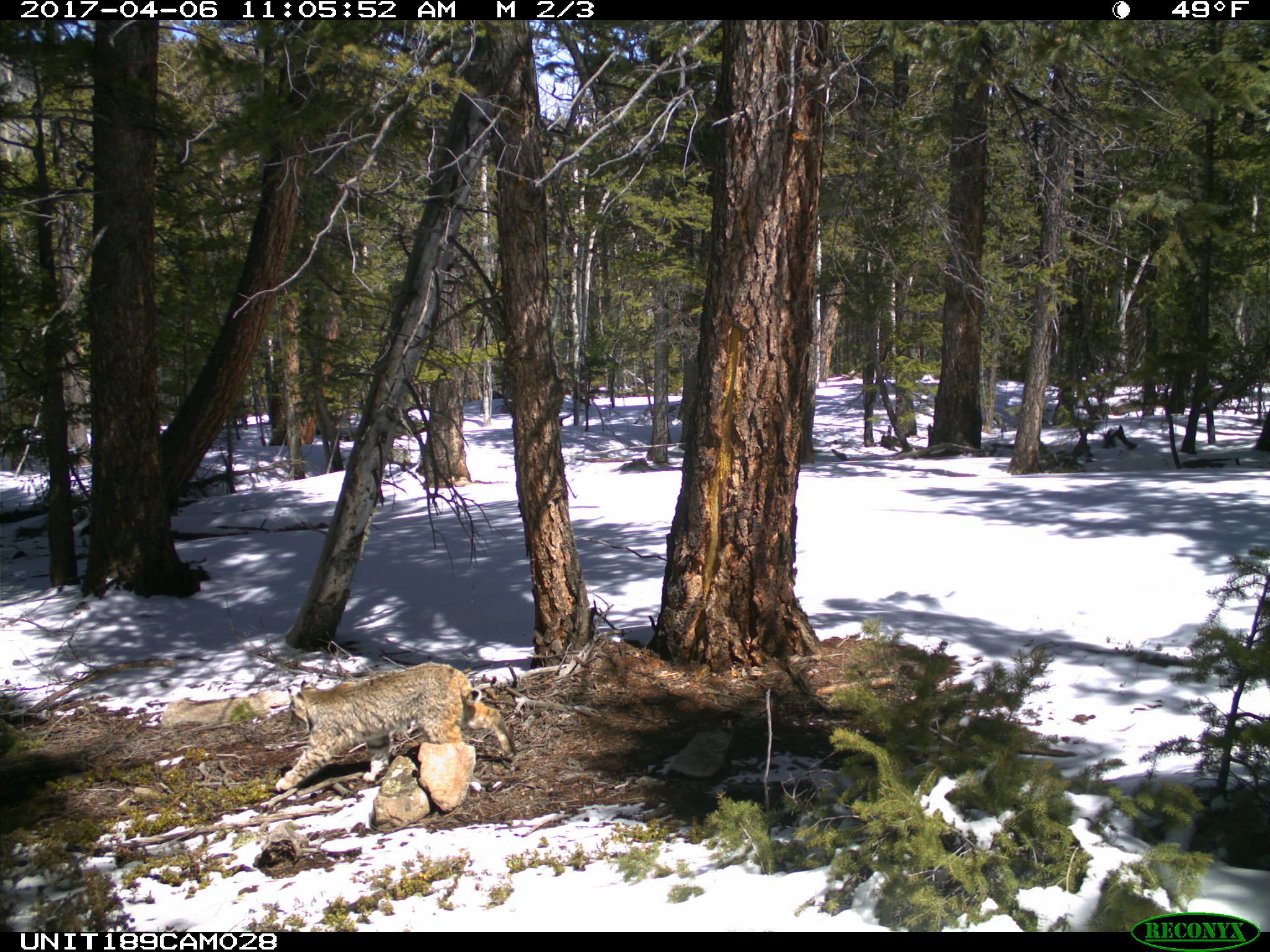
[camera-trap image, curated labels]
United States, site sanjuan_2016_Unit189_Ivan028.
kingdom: Animalia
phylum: Chordata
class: Mammalia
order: Carnivora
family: Felidae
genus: Lynx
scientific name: Lynx rufus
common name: bobcat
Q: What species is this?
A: Lynx rufus (bobcat).